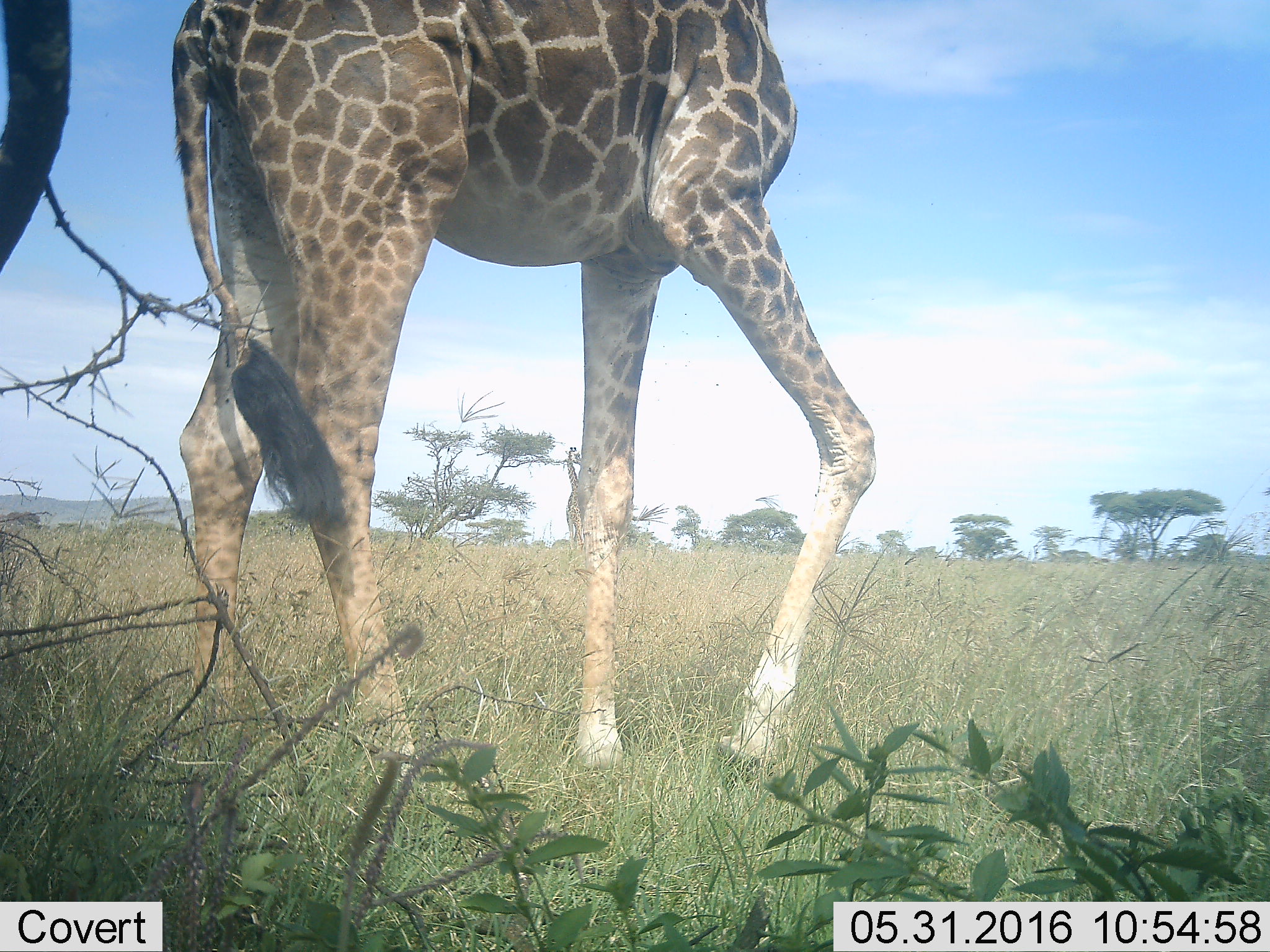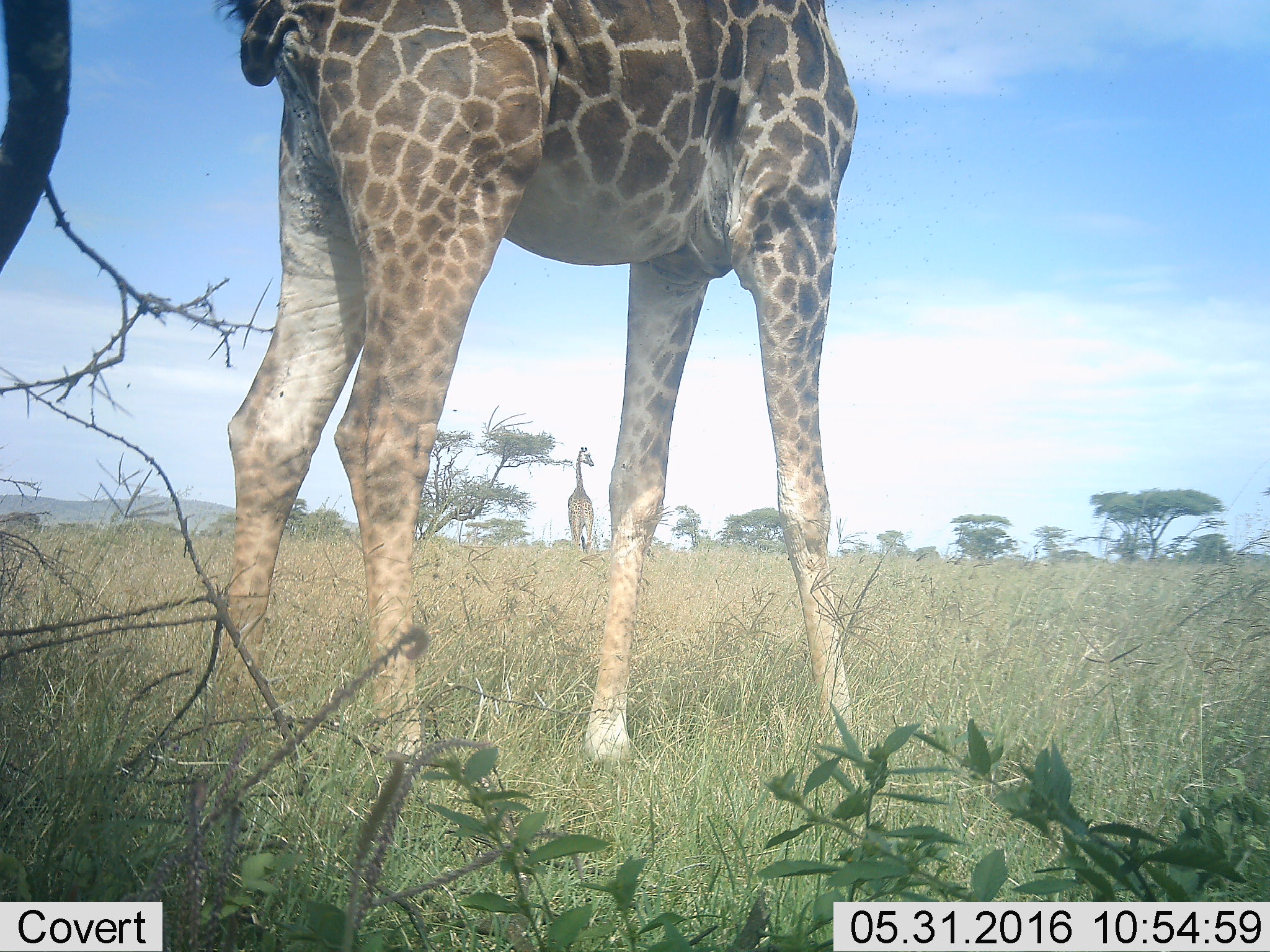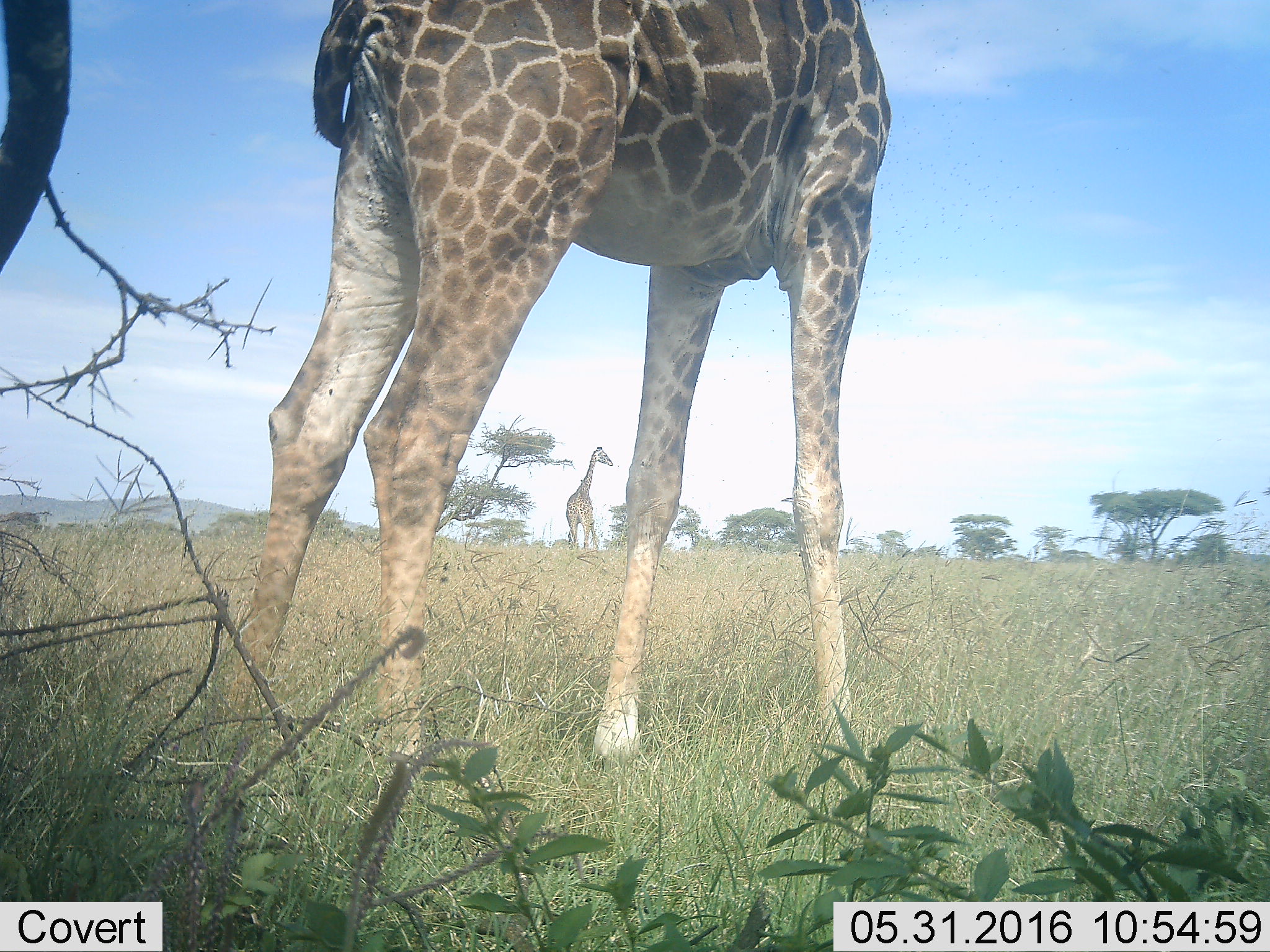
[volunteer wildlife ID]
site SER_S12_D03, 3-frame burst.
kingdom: Animalia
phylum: Chordata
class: Mammalia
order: Artiodactyla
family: Giraffidae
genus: Giraffa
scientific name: Giraffa camelopardalis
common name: giraffe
Giraffe (Giraffa camelopardalis), count 2. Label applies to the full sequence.